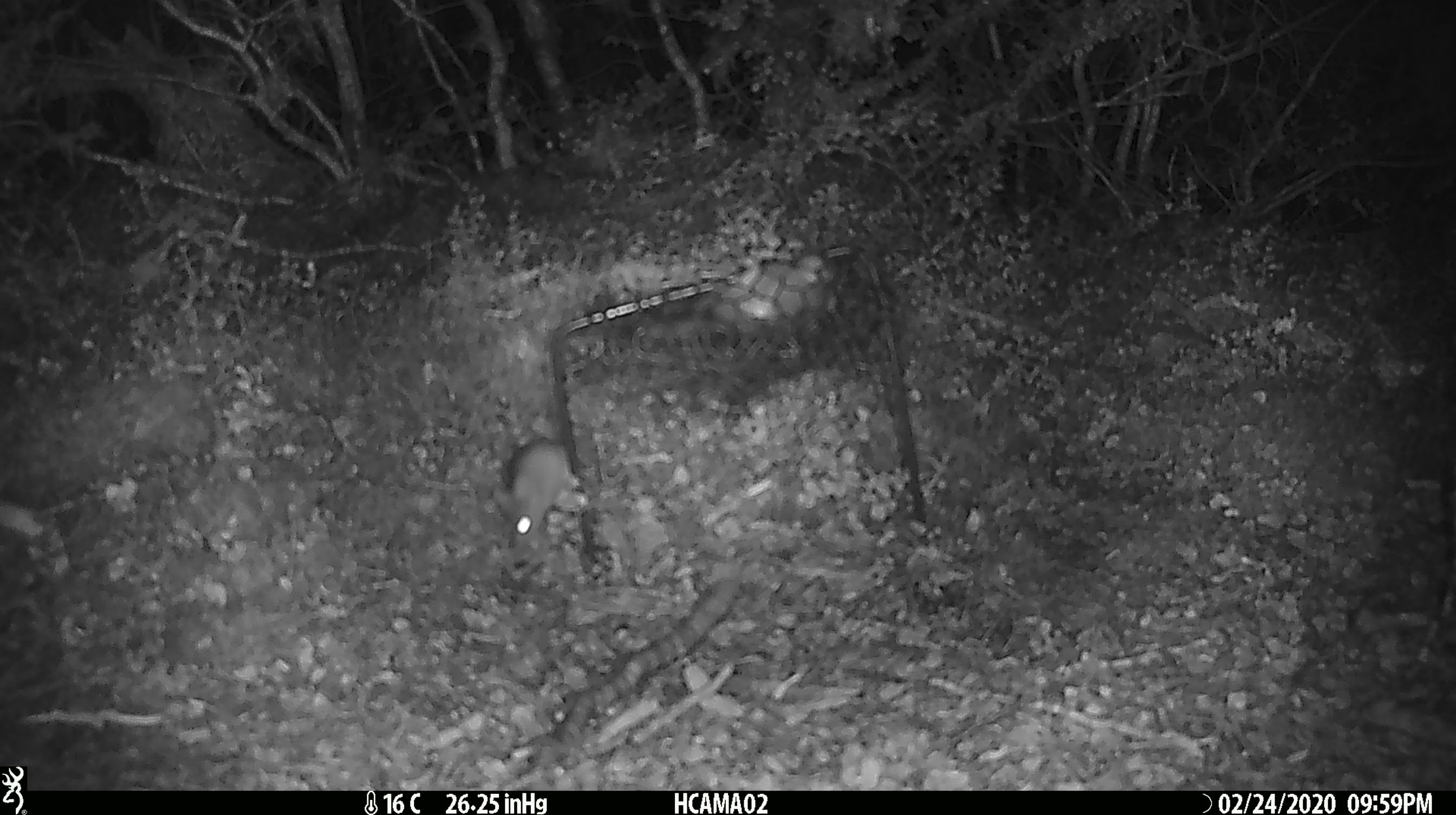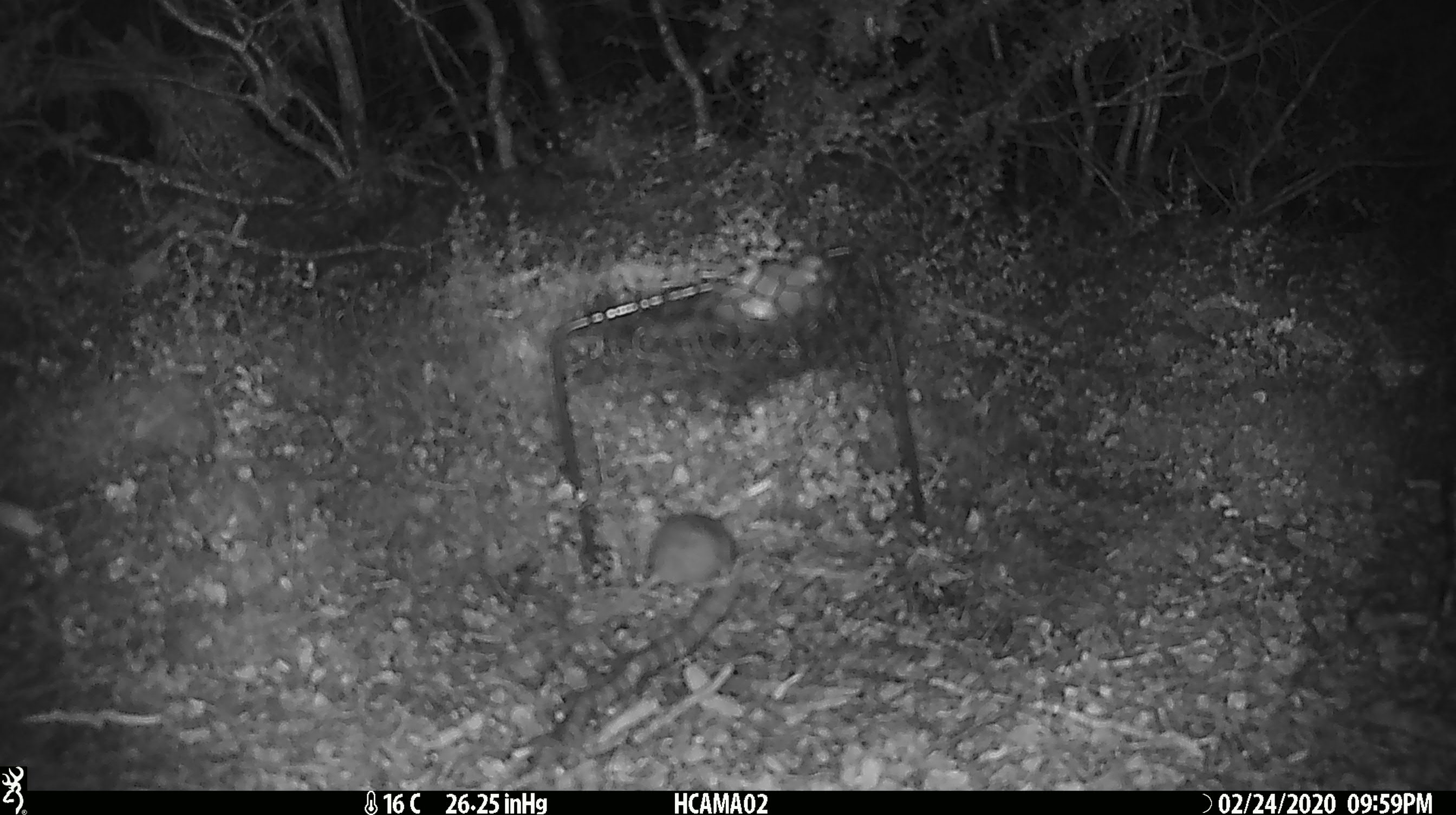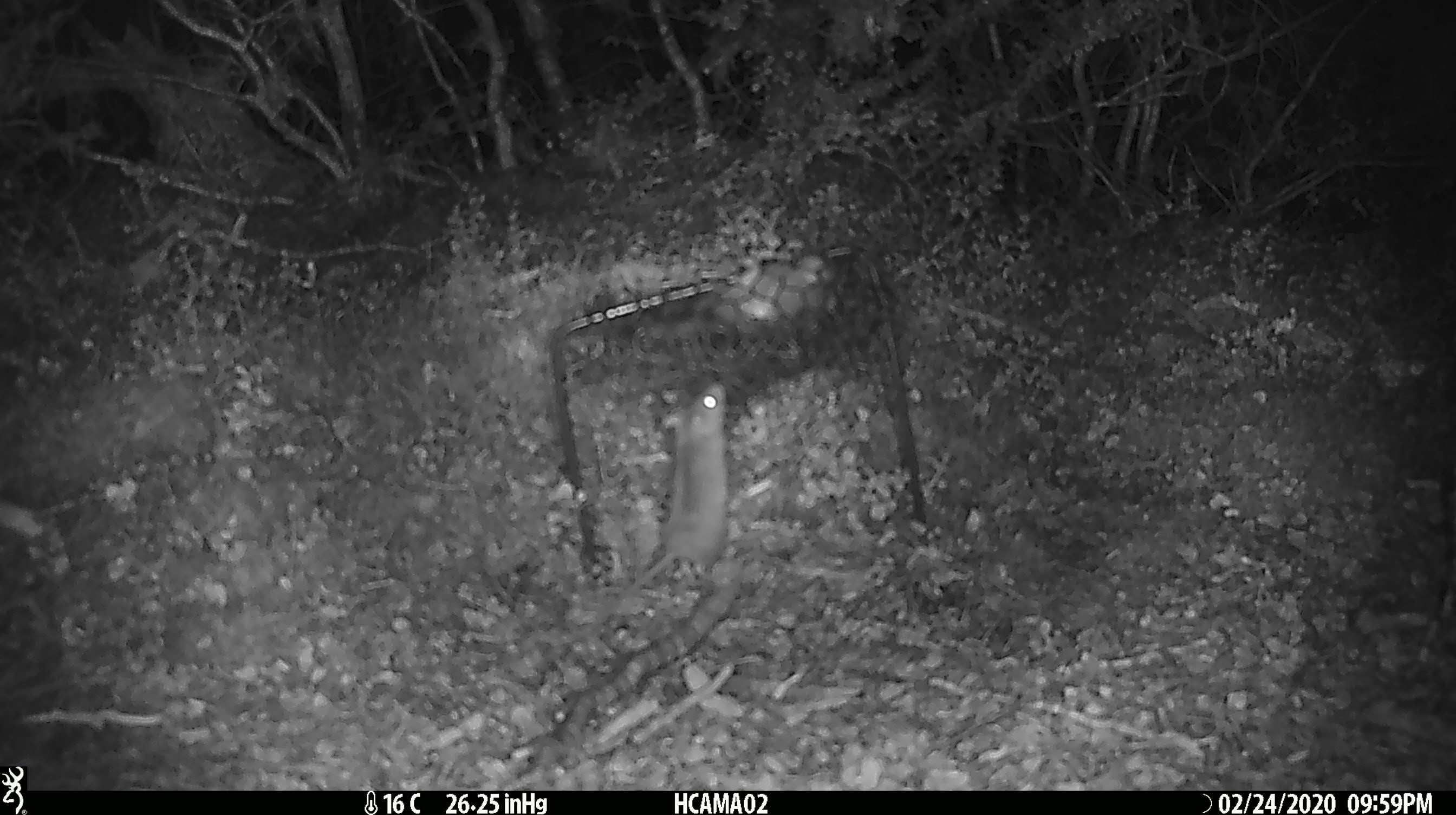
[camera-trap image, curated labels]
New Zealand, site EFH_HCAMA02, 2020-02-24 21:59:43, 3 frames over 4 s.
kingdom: Animalia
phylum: Chordata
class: Mammalia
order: Rodentia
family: Muridae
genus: Mus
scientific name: Mus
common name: mouse